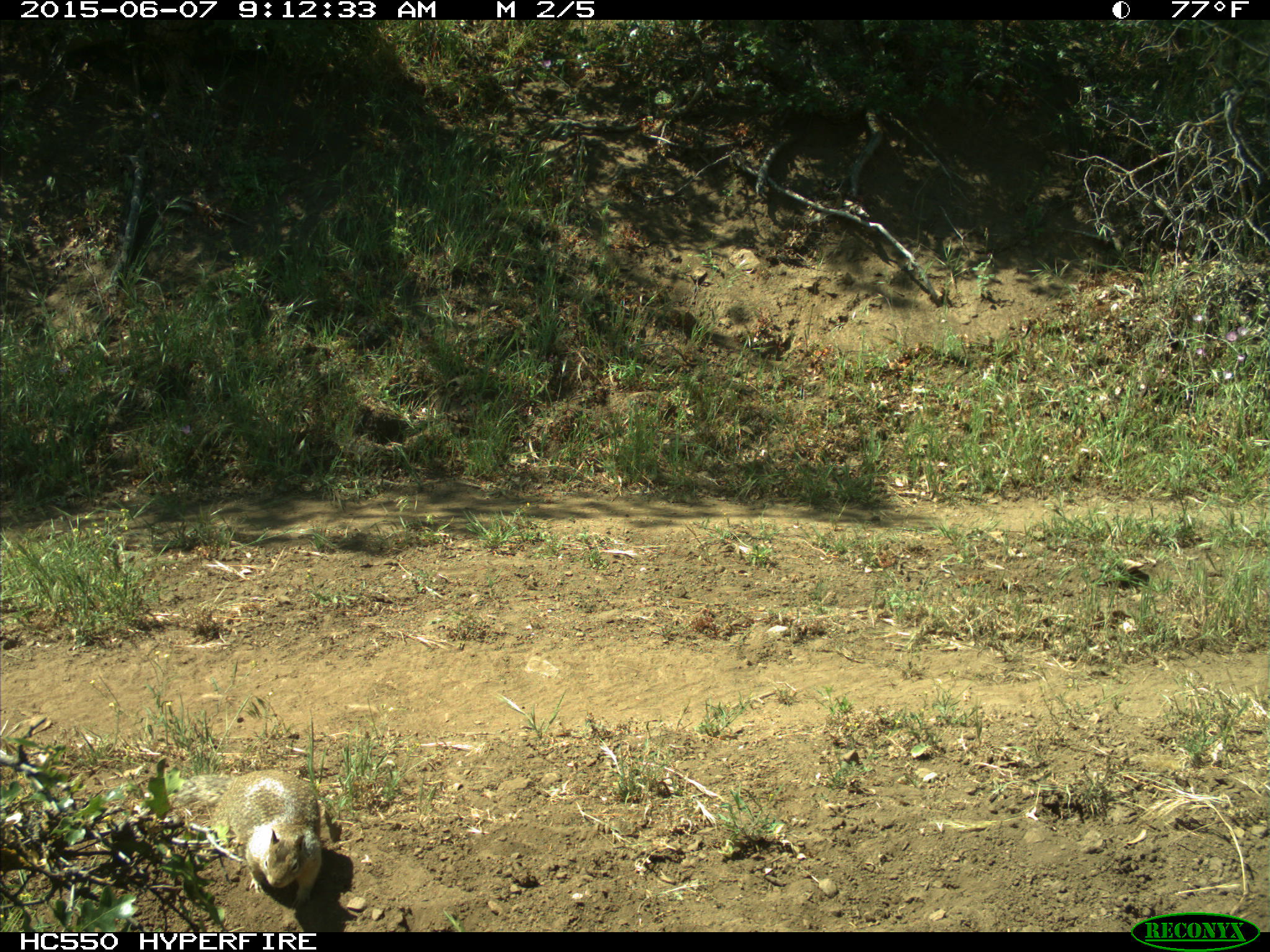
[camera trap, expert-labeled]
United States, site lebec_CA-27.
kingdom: Animalia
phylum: Chordata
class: Mammalia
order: Rodentia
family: Sciuridae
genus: Otospermophilus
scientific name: Otospermophilus beecheyi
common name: california ground squirrel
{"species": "Otospermophilus beecheyi (california ground squirrel)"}